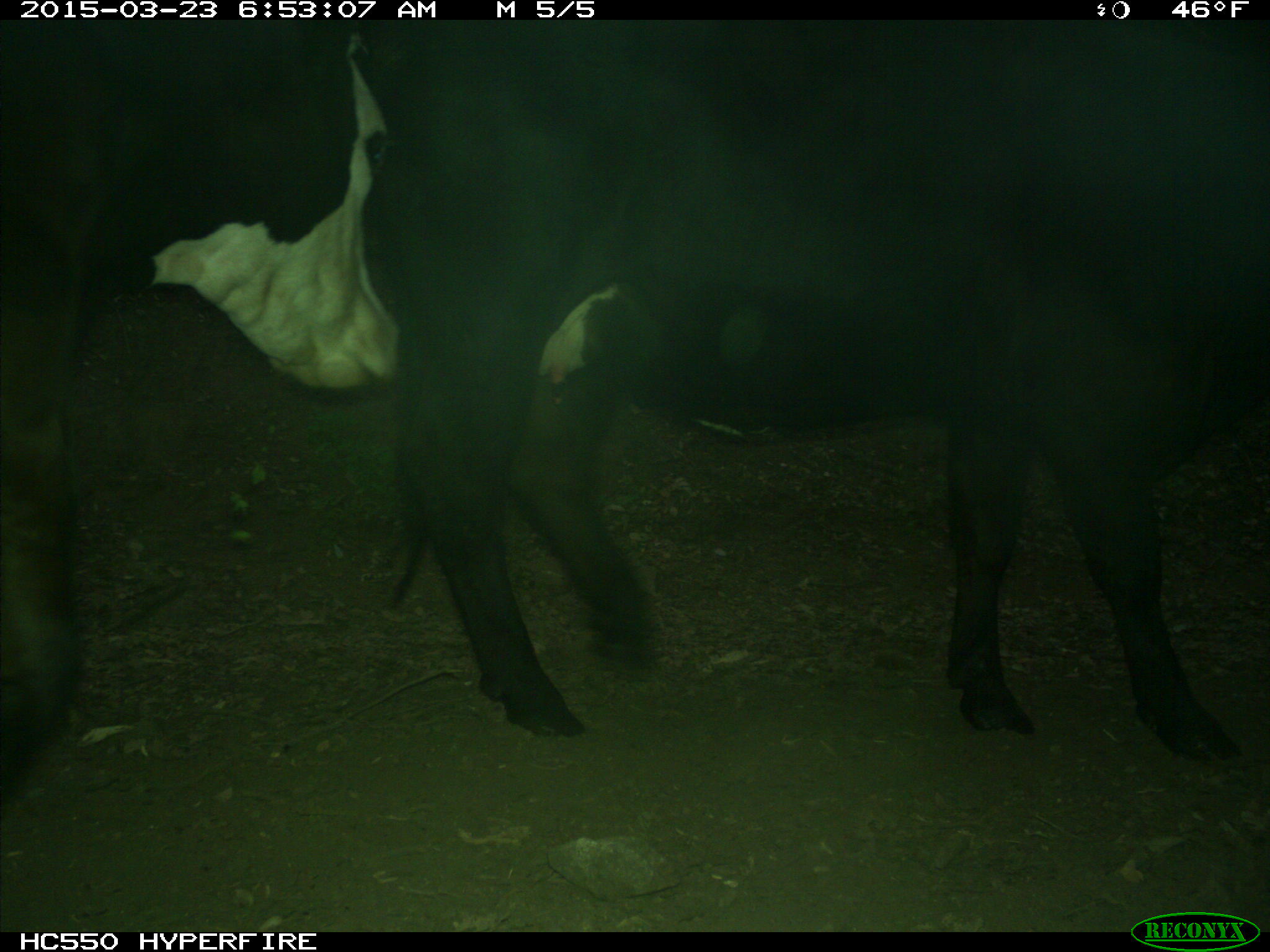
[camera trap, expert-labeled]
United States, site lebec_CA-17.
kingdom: Animalia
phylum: Chordata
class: Mammalia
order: Artiodactyla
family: Bovidae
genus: Bos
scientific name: Bos taurus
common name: domestic cow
Bos taurus (domestic cow).